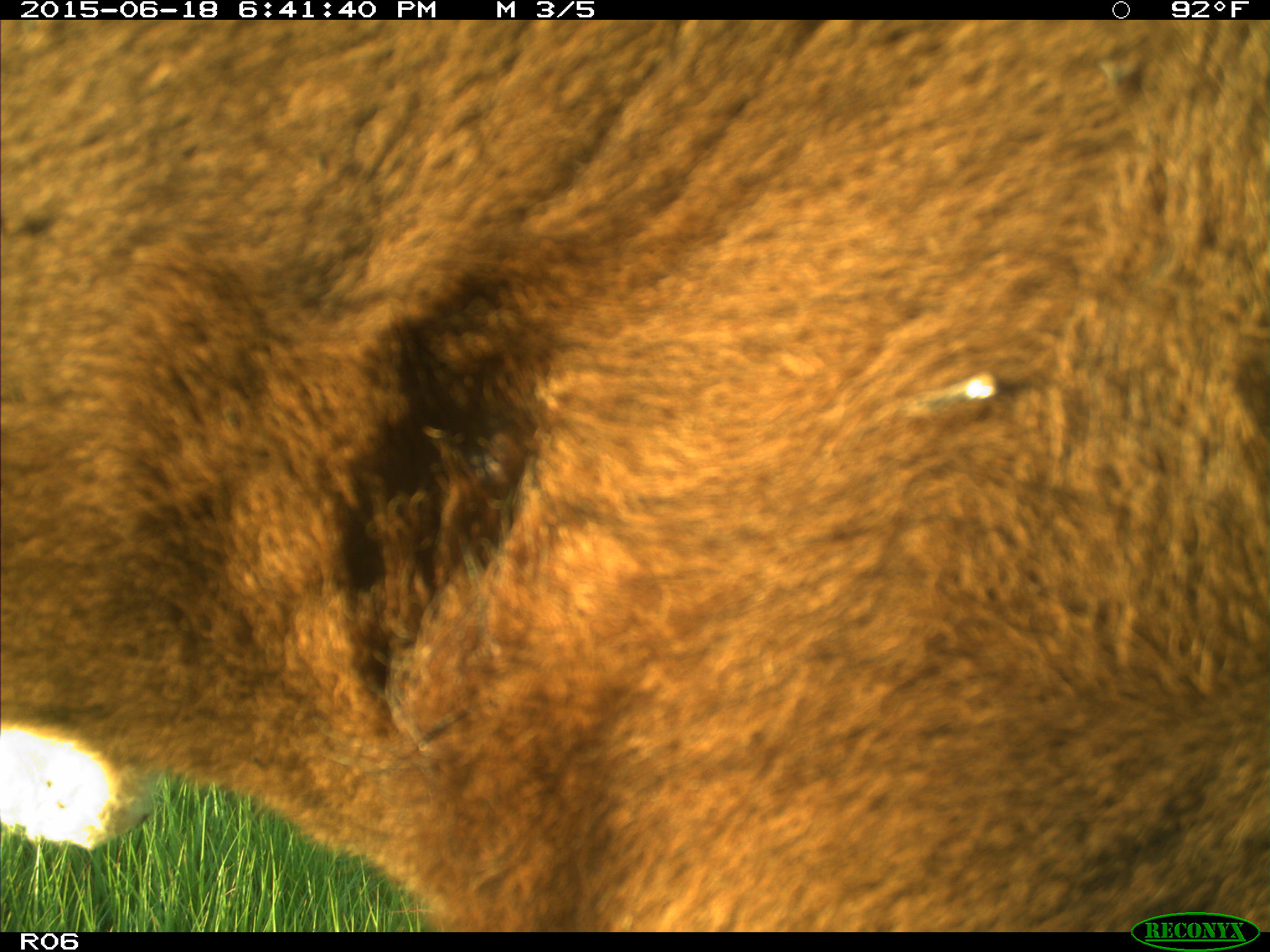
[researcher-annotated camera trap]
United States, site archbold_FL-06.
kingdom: Animalia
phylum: Chordata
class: Mammalia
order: Artiodactyla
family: Bovidae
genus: Bos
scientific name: Bos taurus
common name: domestic cow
Bos taurus (domestic cow).